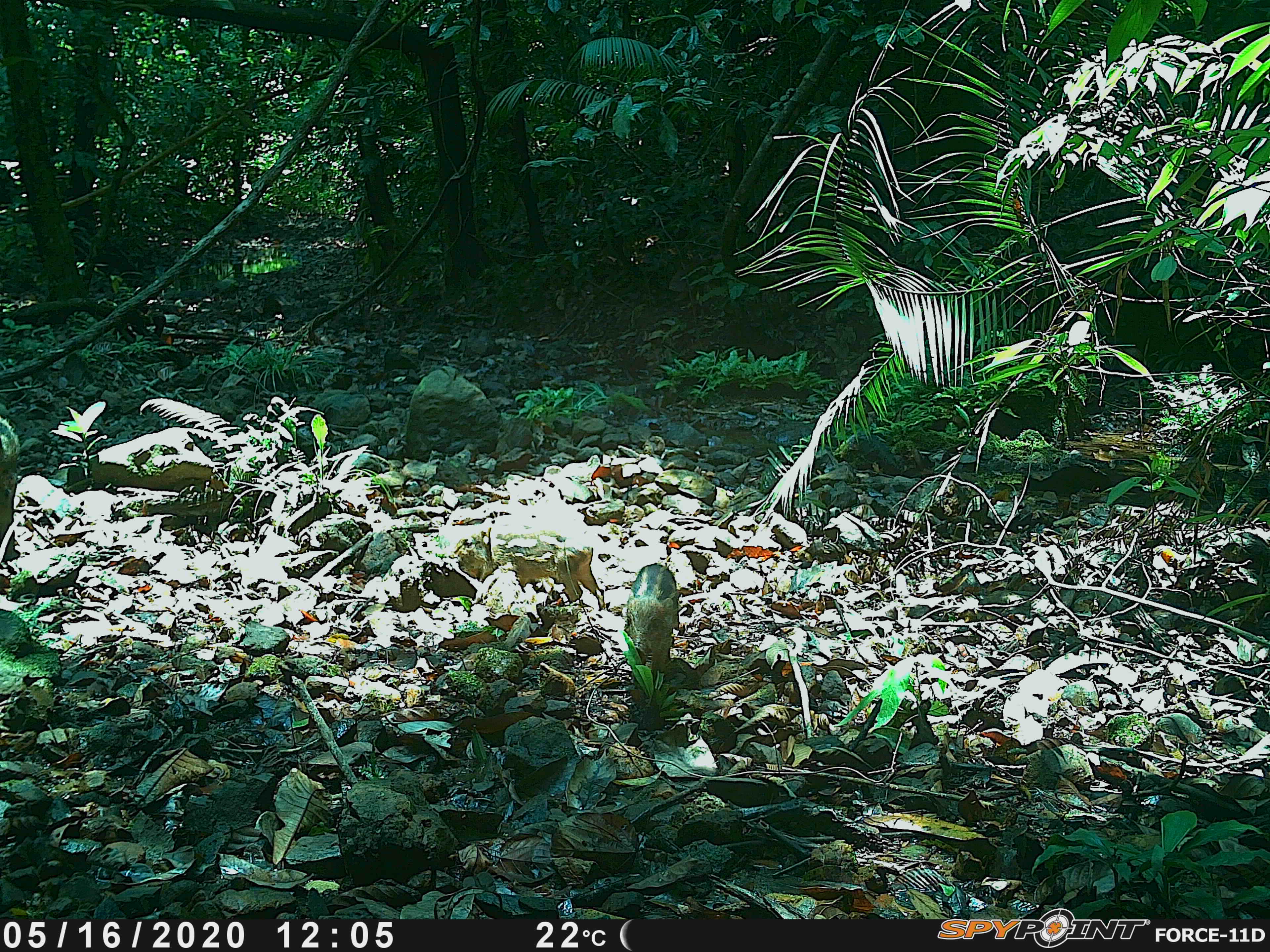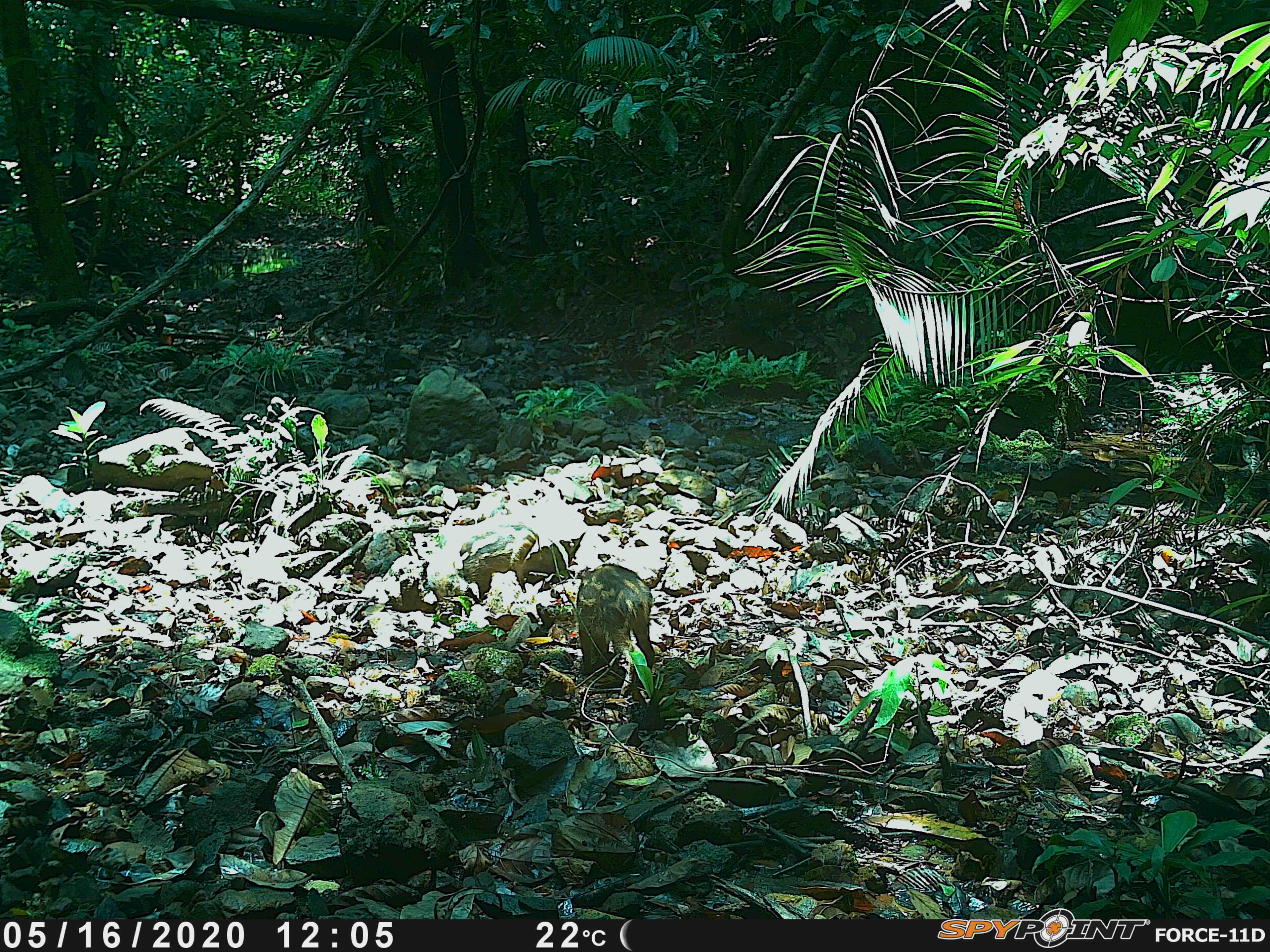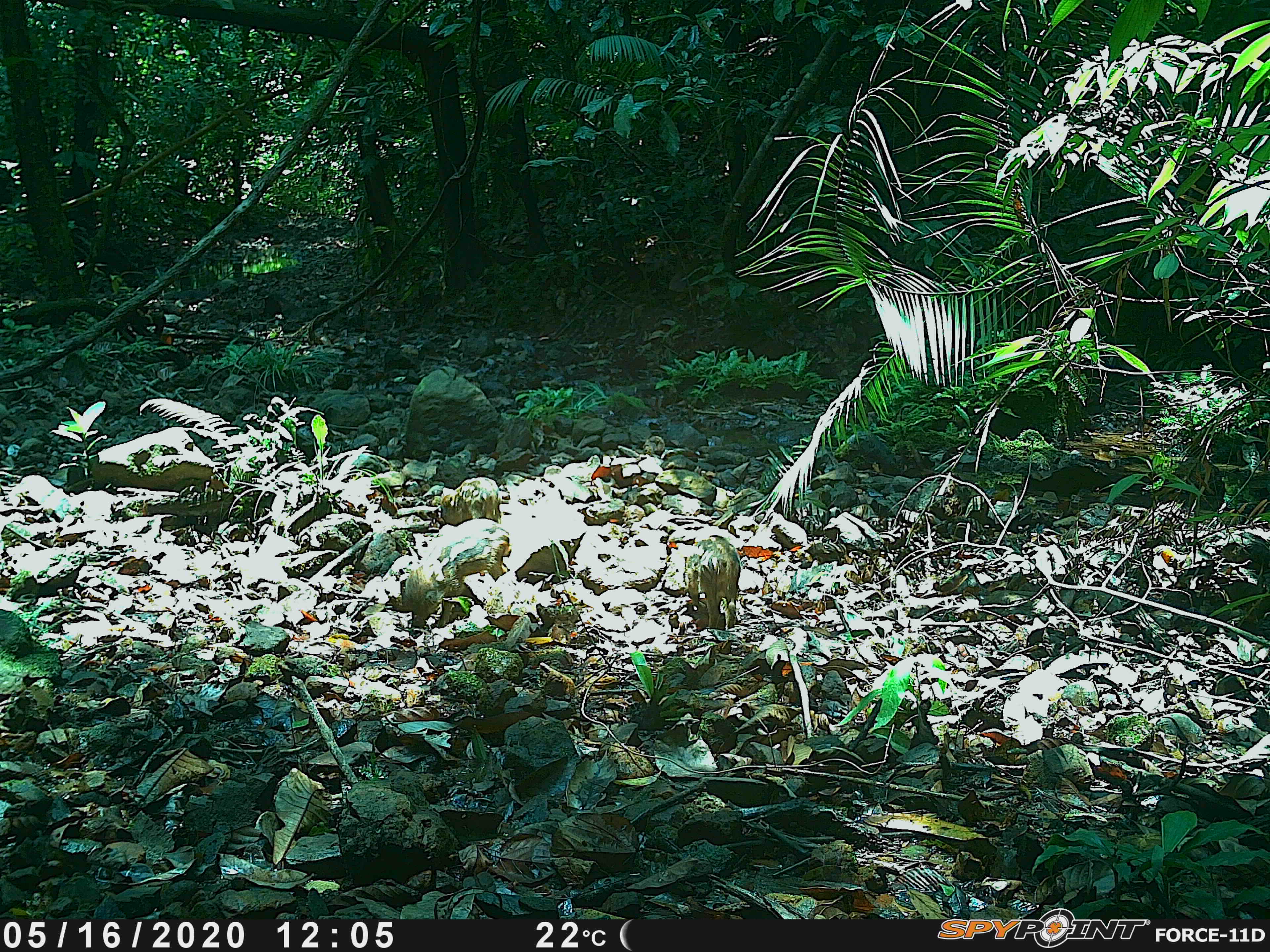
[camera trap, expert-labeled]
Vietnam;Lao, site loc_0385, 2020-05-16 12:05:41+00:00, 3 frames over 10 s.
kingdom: Animalia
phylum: Chordata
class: Mammalia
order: Artiodactyla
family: Suidae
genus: Sus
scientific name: Sus scrofa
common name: eurasian wild pig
Eurasian wild pig (Sus scrofa). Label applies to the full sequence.